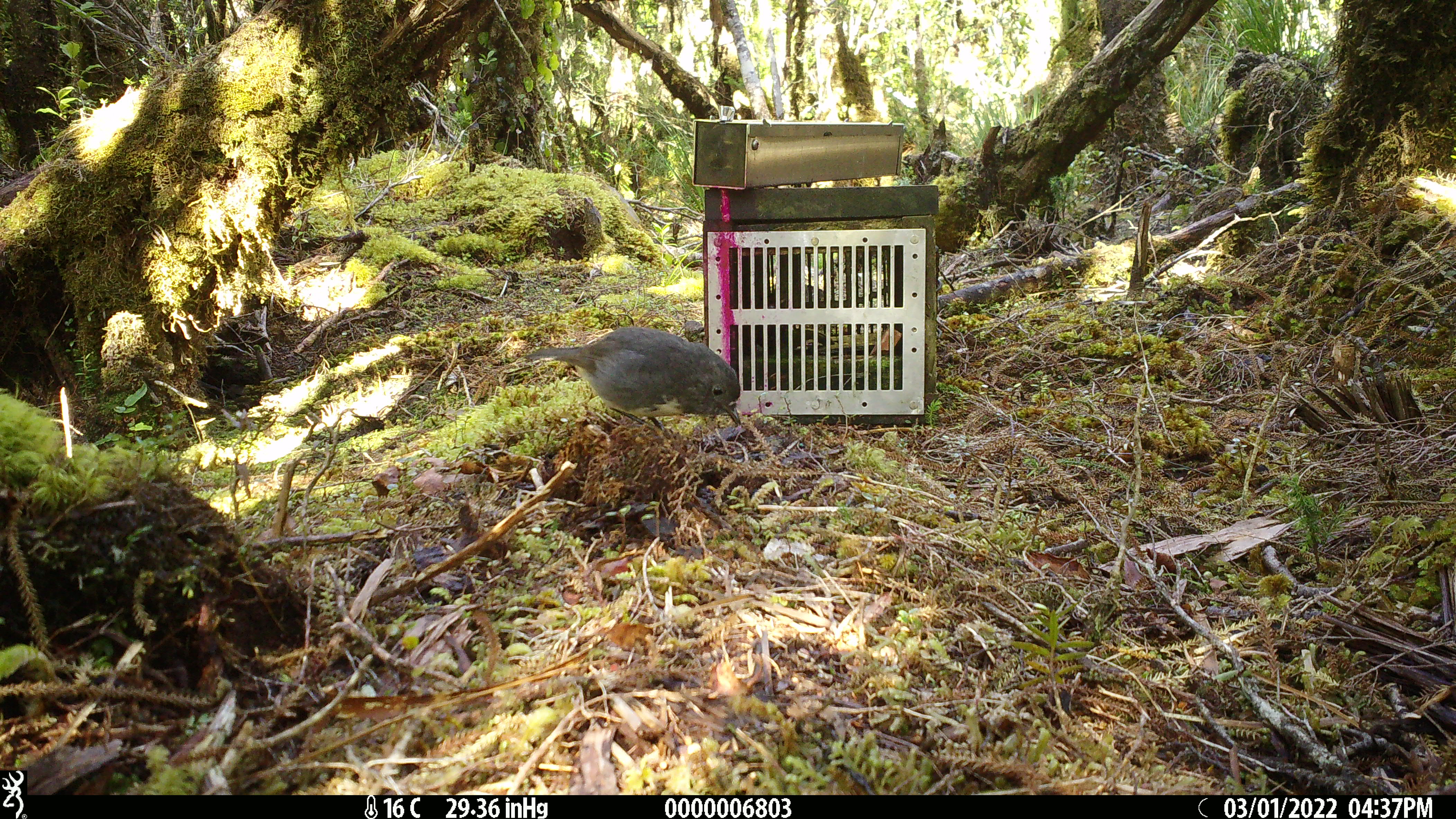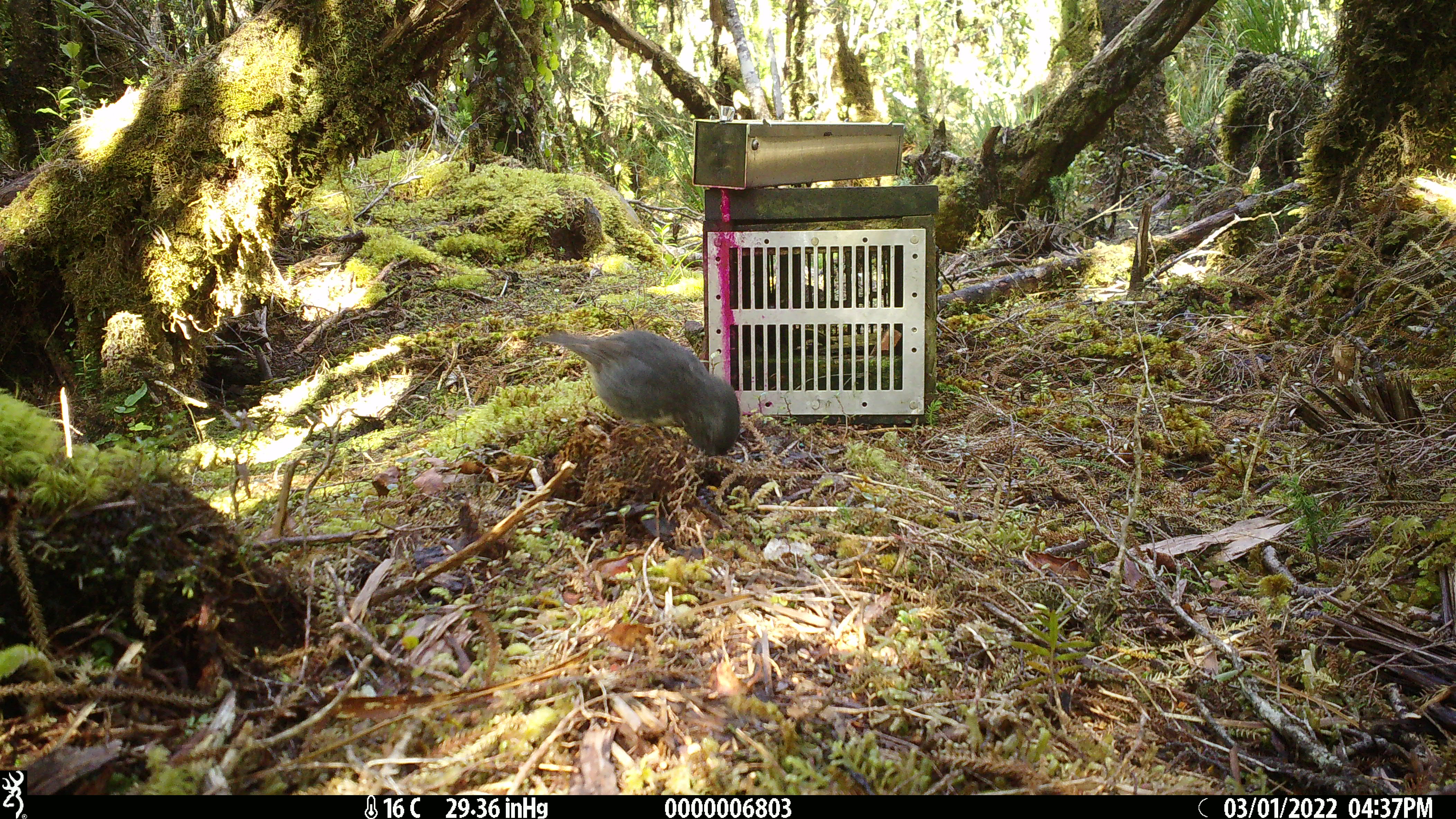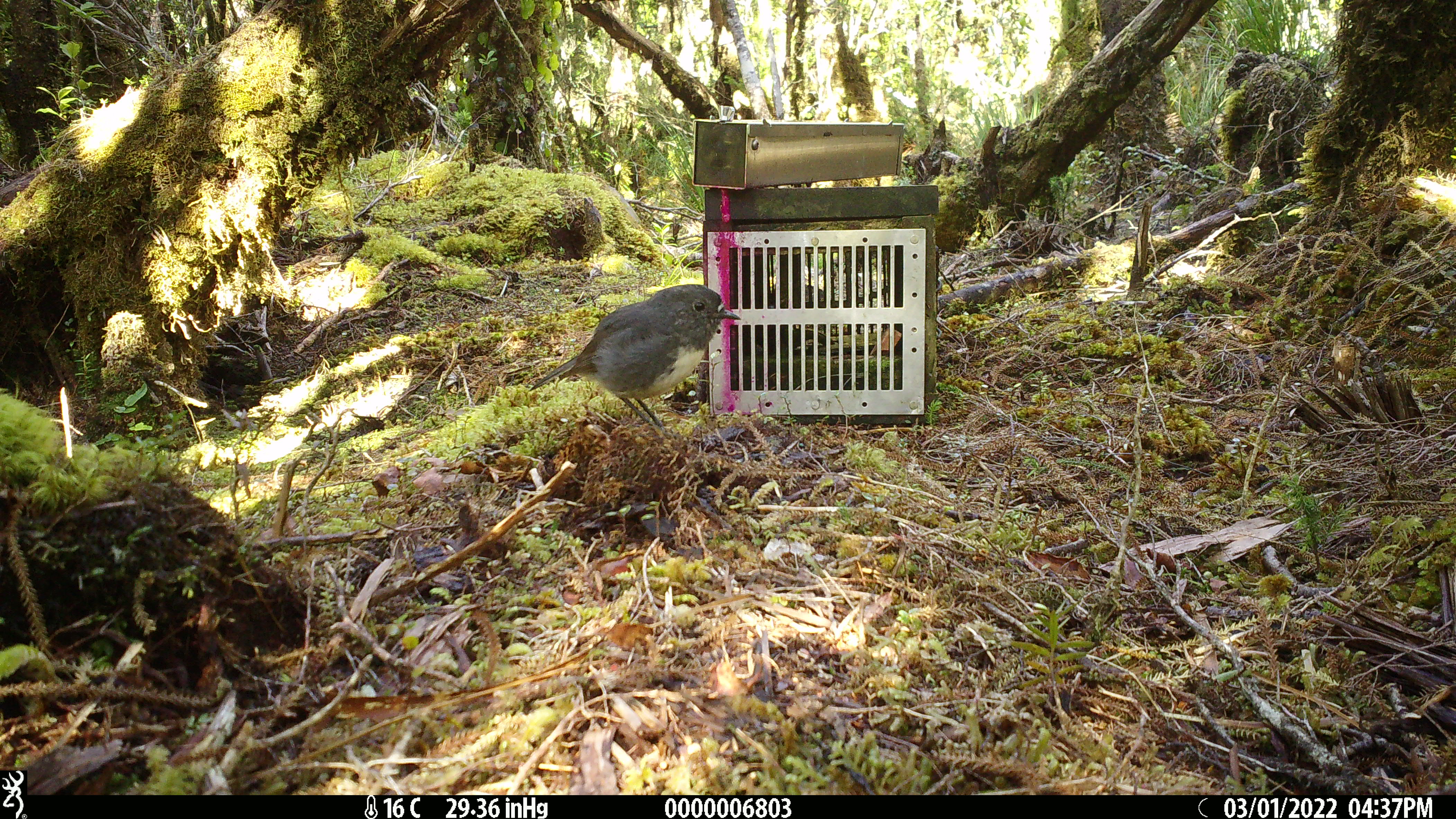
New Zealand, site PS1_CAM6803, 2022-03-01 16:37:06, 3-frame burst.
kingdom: Animalia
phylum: Chordata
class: Aves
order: Passeriformes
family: Petroicidae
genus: Petroica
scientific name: Petroica australis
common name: new zealand robin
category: robin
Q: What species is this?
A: Robin (new zealand robin) (Petroica australis).